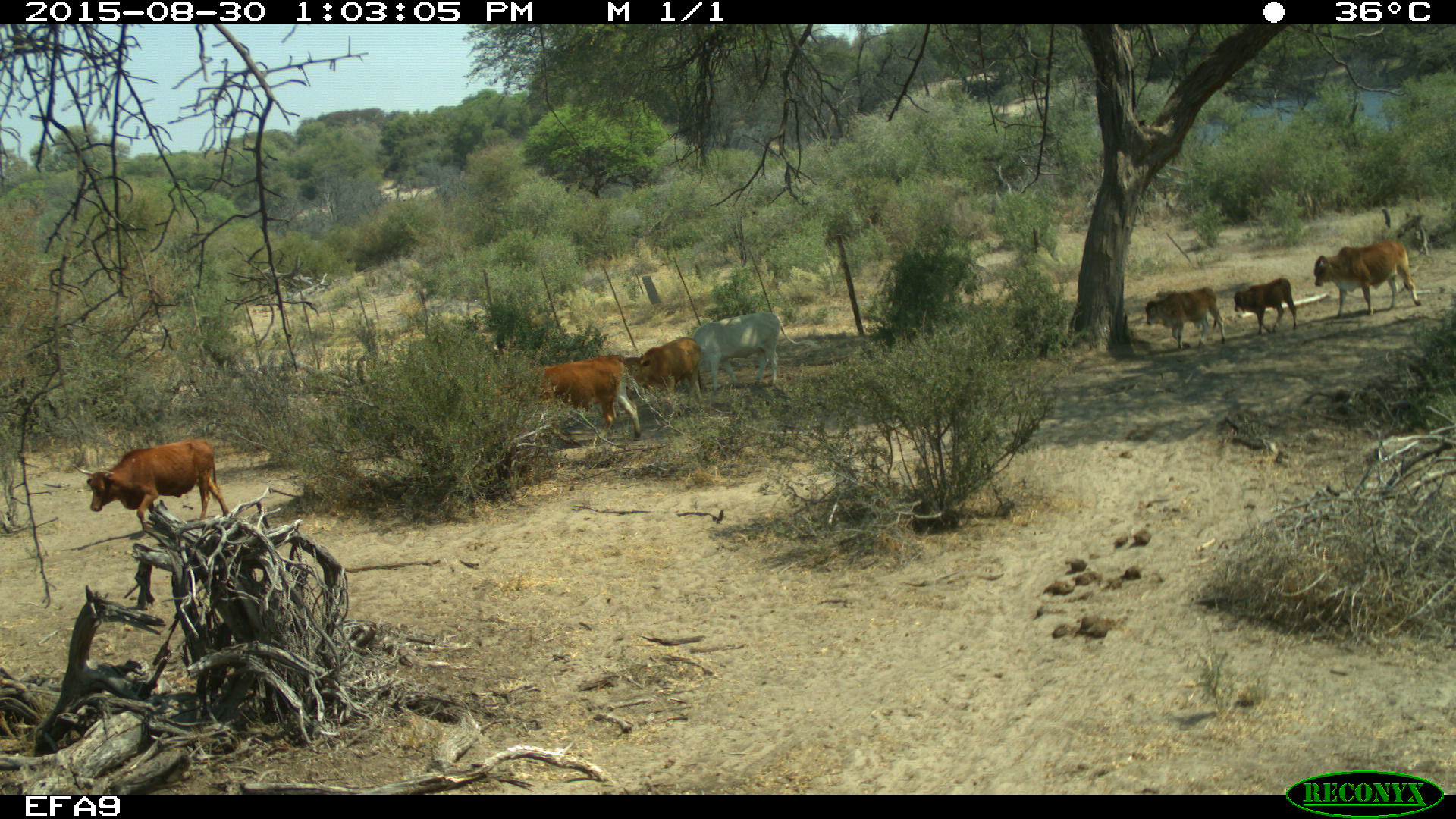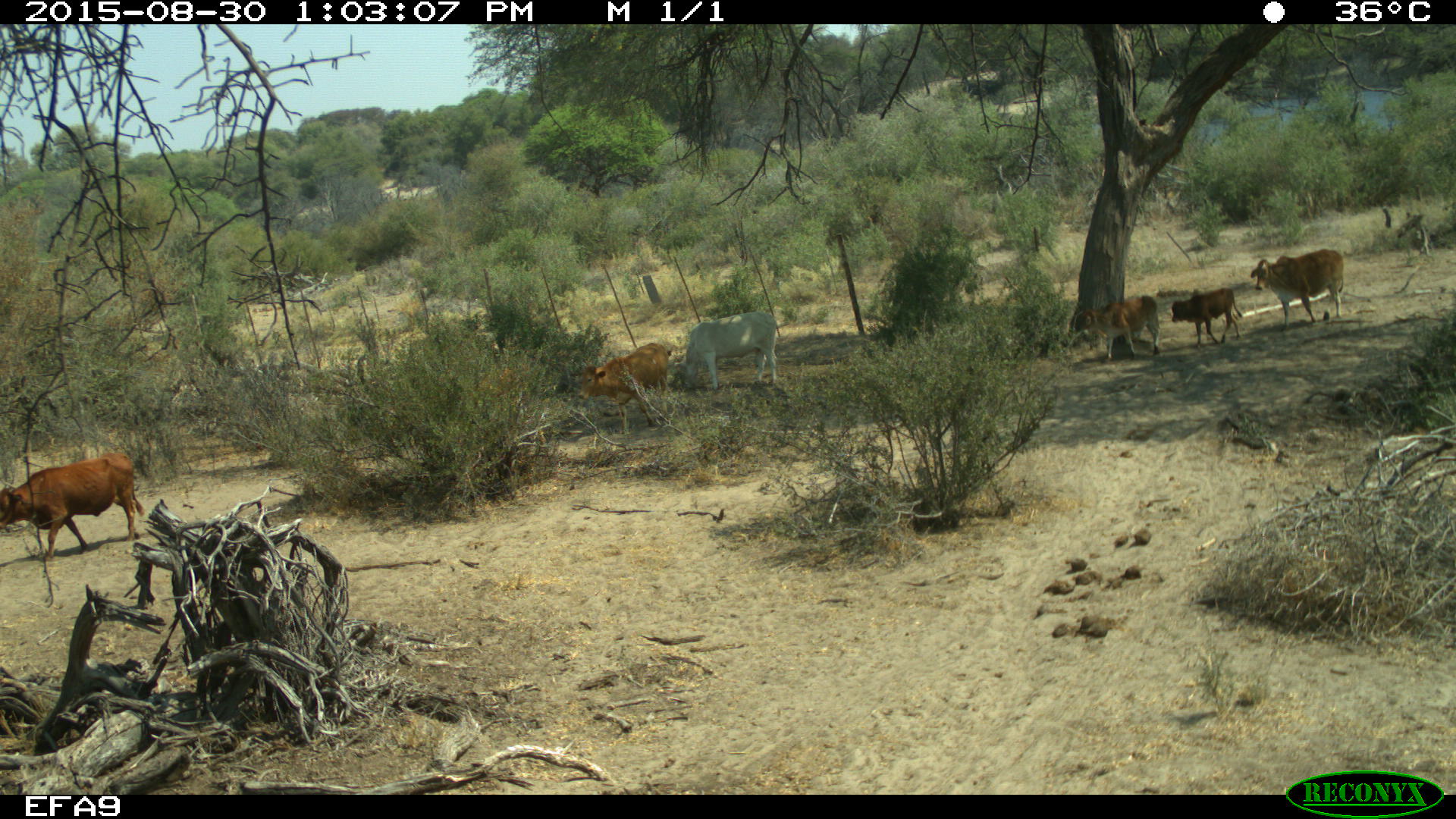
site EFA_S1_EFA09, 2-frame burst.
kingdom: Animalia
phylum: Chordata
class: Mammalia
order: Artiodactyla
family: Bovidae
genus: Bos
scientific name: Bos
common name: cattle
Cattle (Bos), count 8. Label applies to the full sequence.